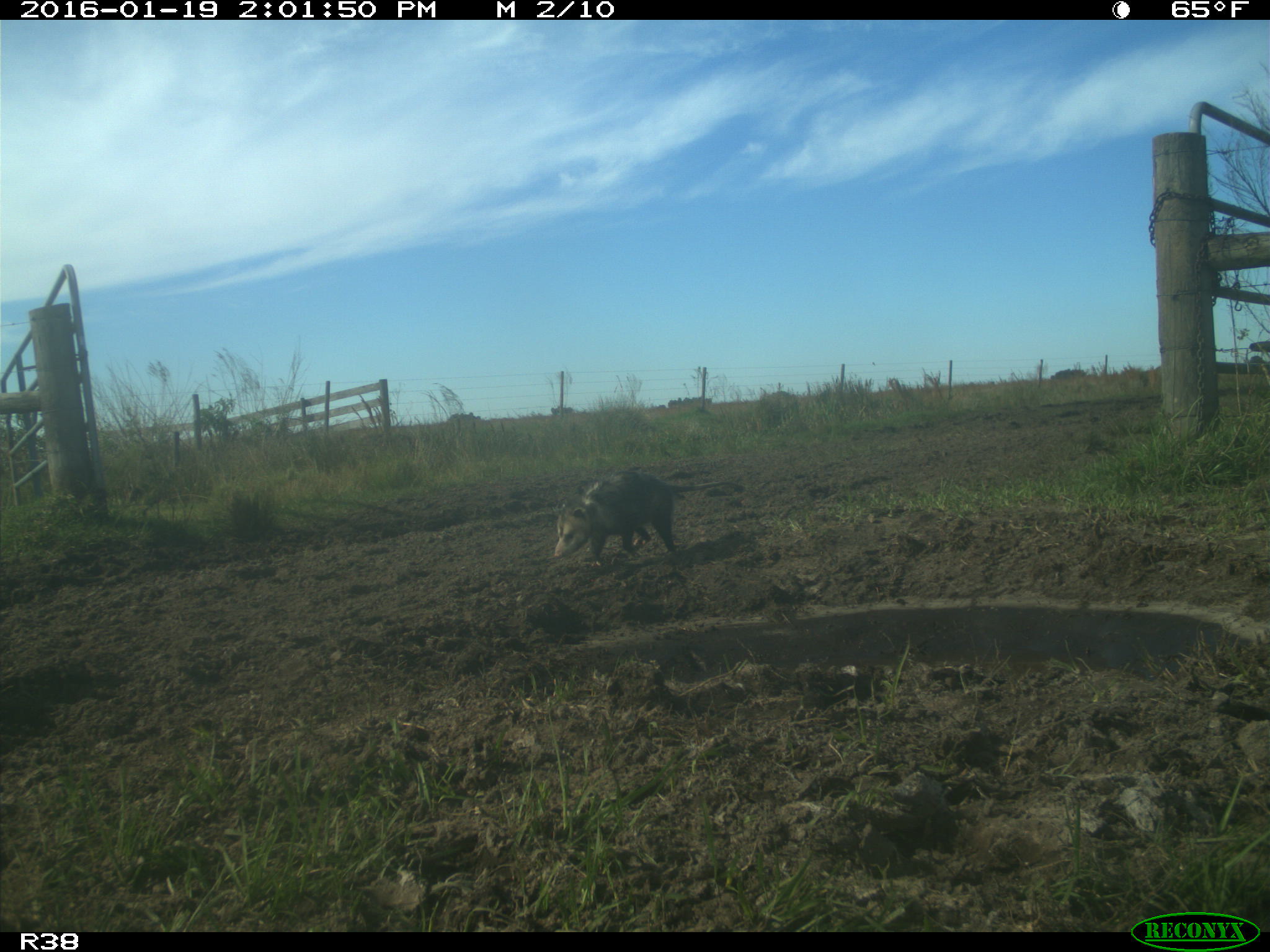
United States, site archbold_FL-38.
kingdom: Animalia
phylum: Chordata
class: Mammalia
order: Didelphimorphia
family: Didelphidae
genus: Didelphis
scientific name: Didelphis virginiana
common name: virginia opossum